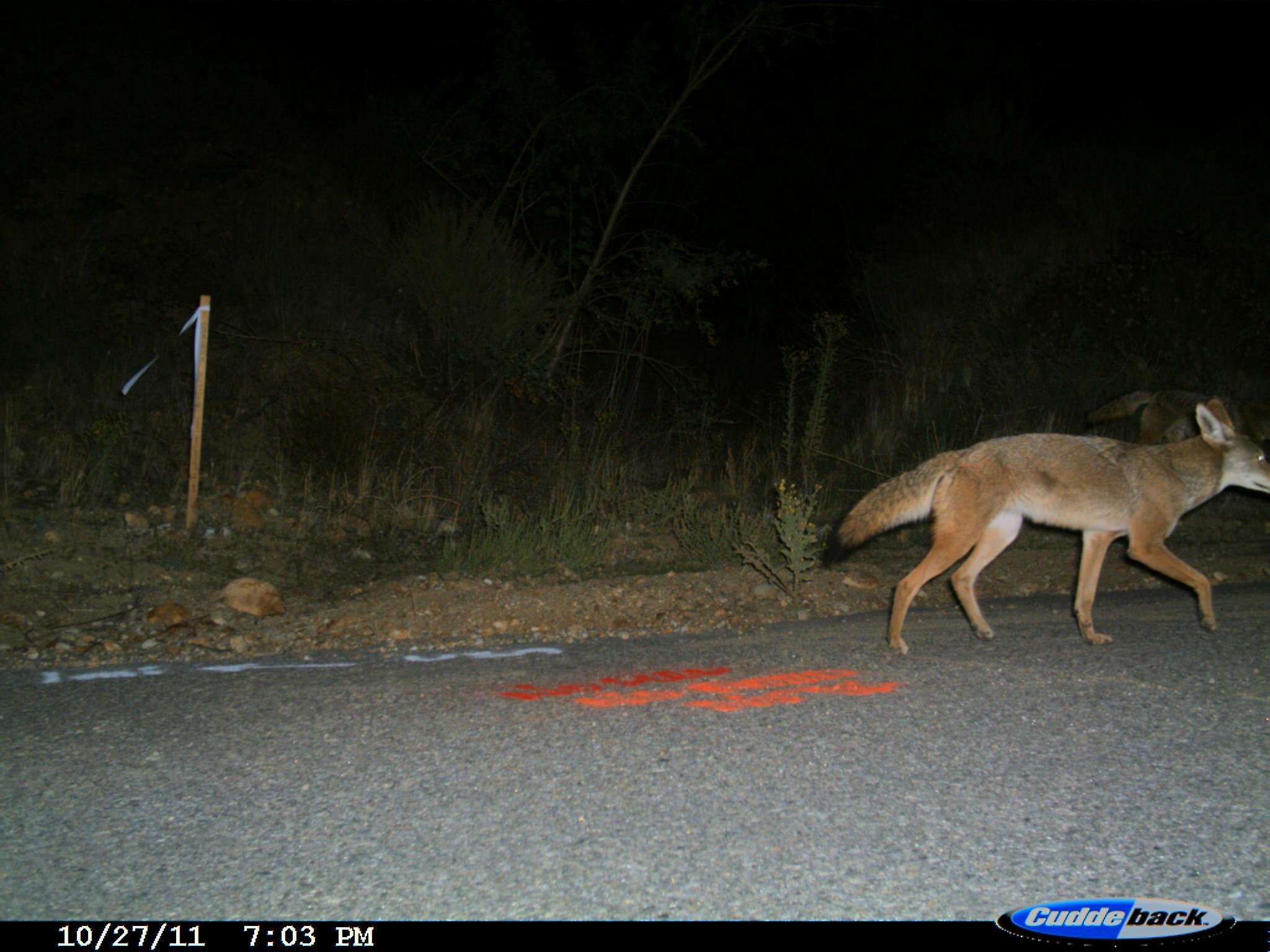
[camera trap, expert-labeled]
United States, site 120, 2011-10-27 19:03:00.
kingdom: Animalia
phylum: Chordata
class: Mammalia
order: Carnivora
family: Canidae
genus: Canis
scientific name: Canis latrans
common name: coyote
Coyote (Canis latrans).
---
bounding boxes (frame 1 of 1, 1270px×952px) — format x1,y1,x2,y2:
coyote: 822,406,1268,701